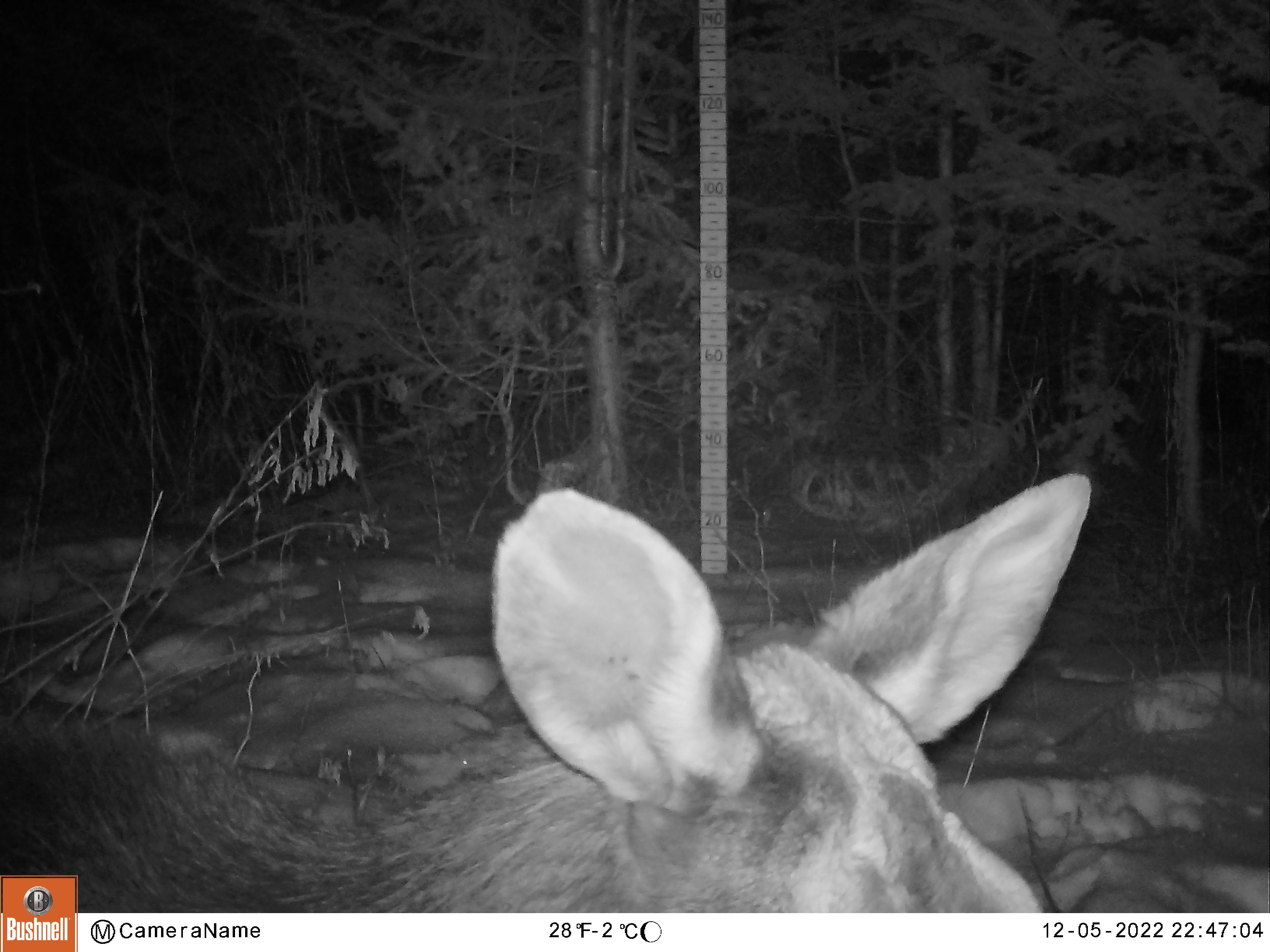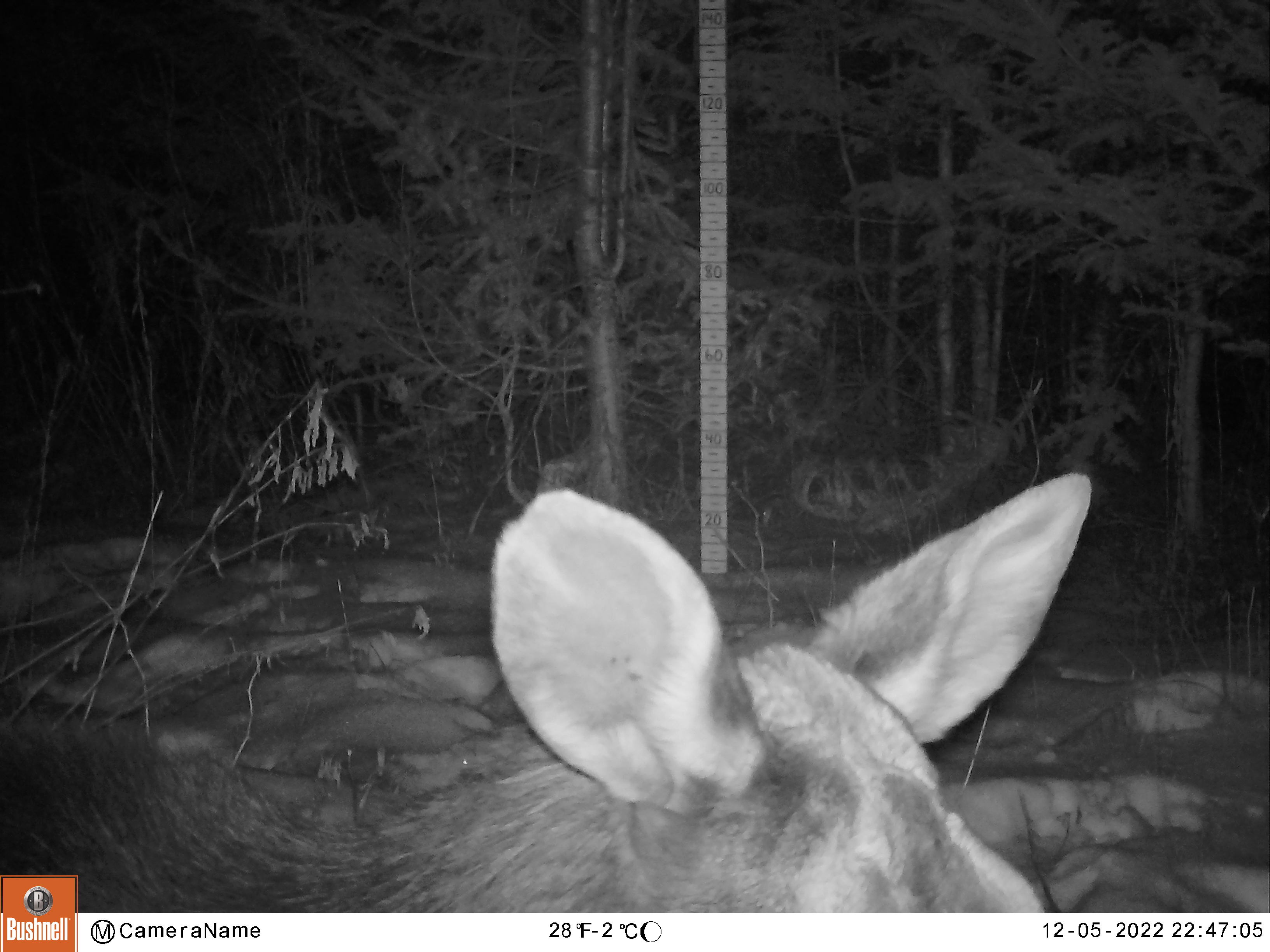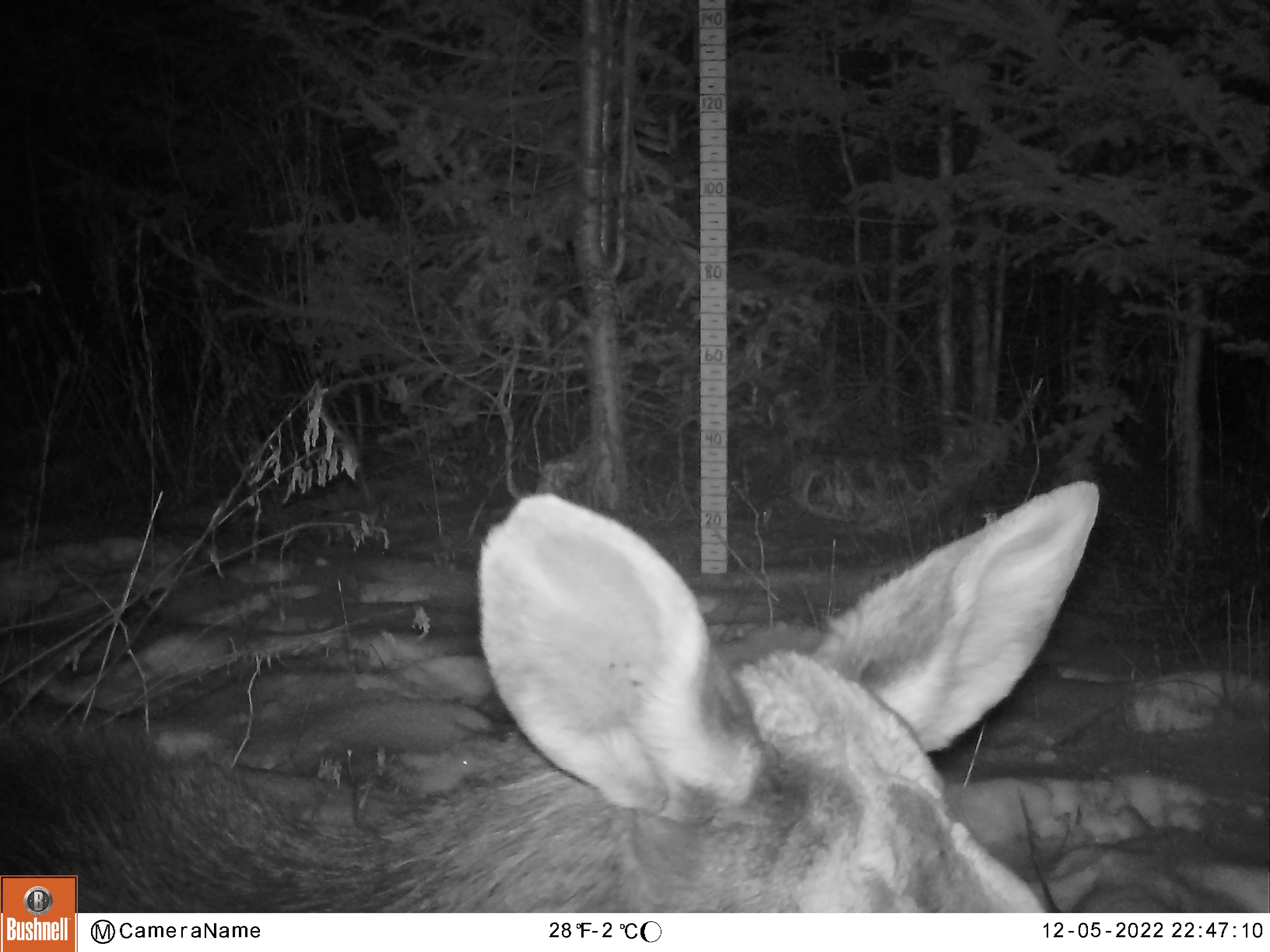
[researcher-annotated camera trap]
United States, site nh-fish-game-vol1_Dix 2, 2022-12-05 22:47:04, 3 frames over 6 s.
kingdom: Animalia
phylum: Chordata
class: Mammalia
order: Artiodactyla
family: Cervidae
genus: Alces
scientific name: Alces alces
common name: moose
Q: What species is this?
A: Moose (Alces alces).